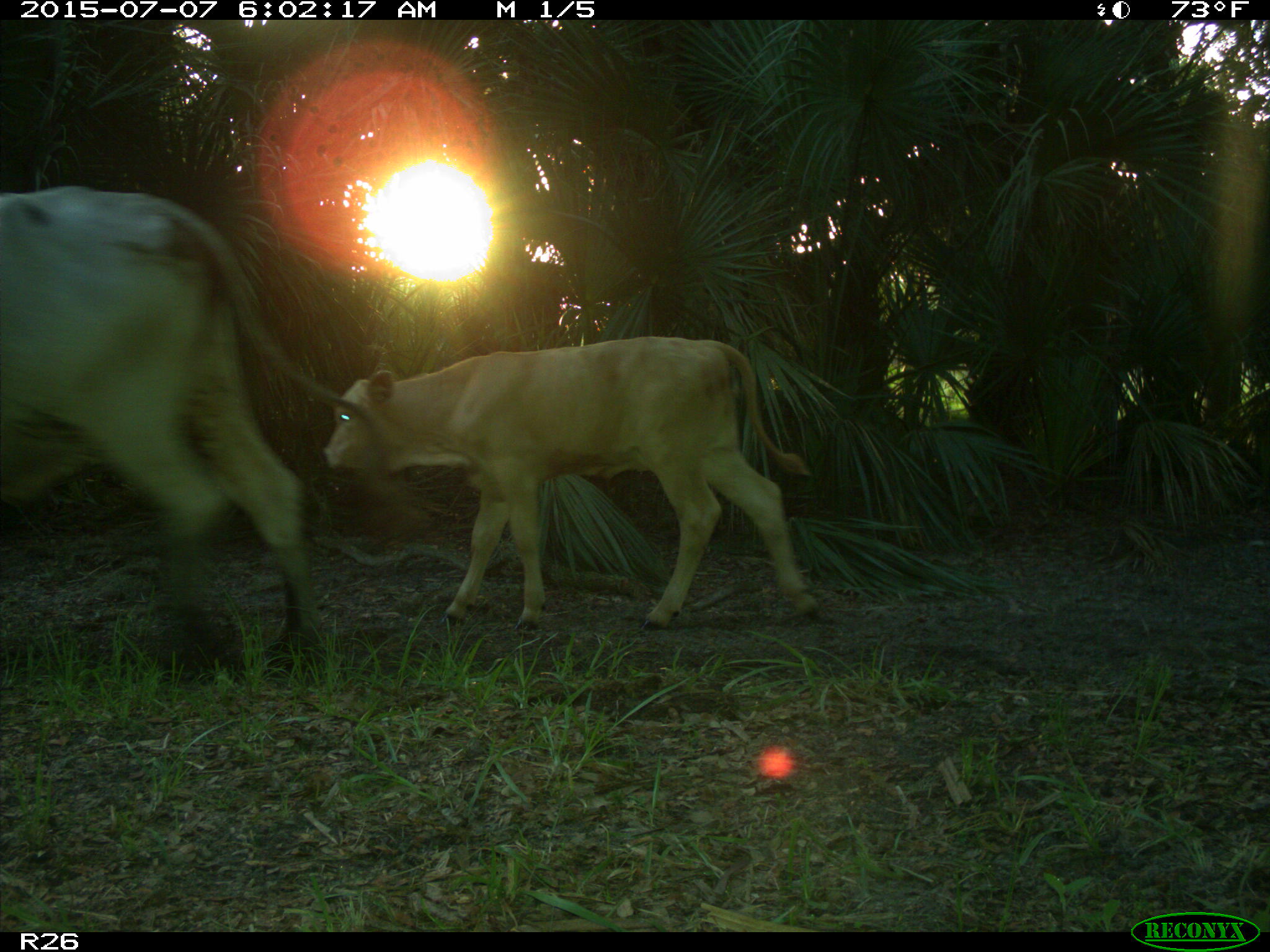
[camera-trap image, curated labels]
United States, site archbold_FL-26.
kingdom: Animalia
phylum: Chordata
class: Mammalia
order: Artiodactyla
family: Bovidae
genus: Bos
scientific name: Bos taurus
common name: domestic cow